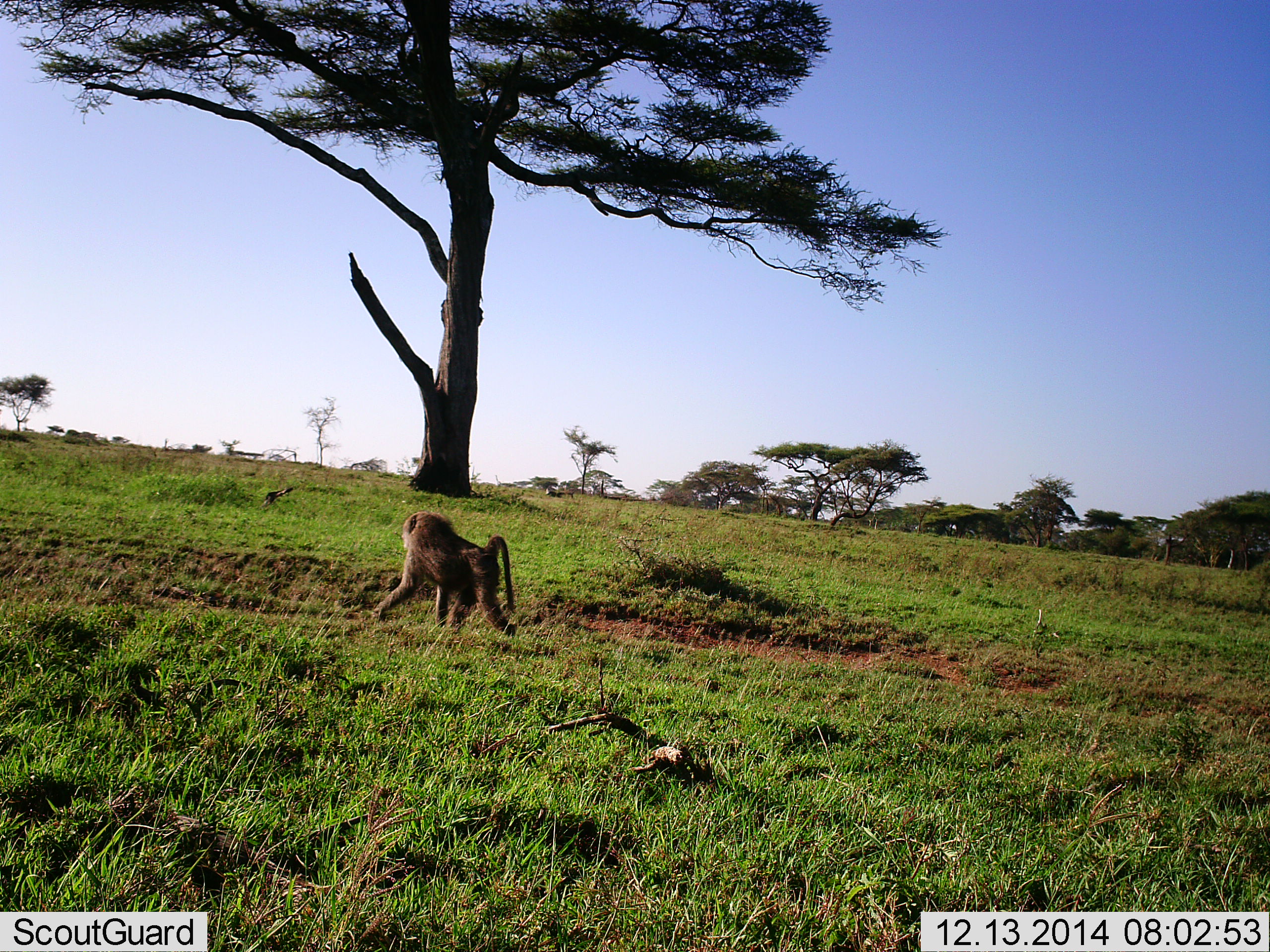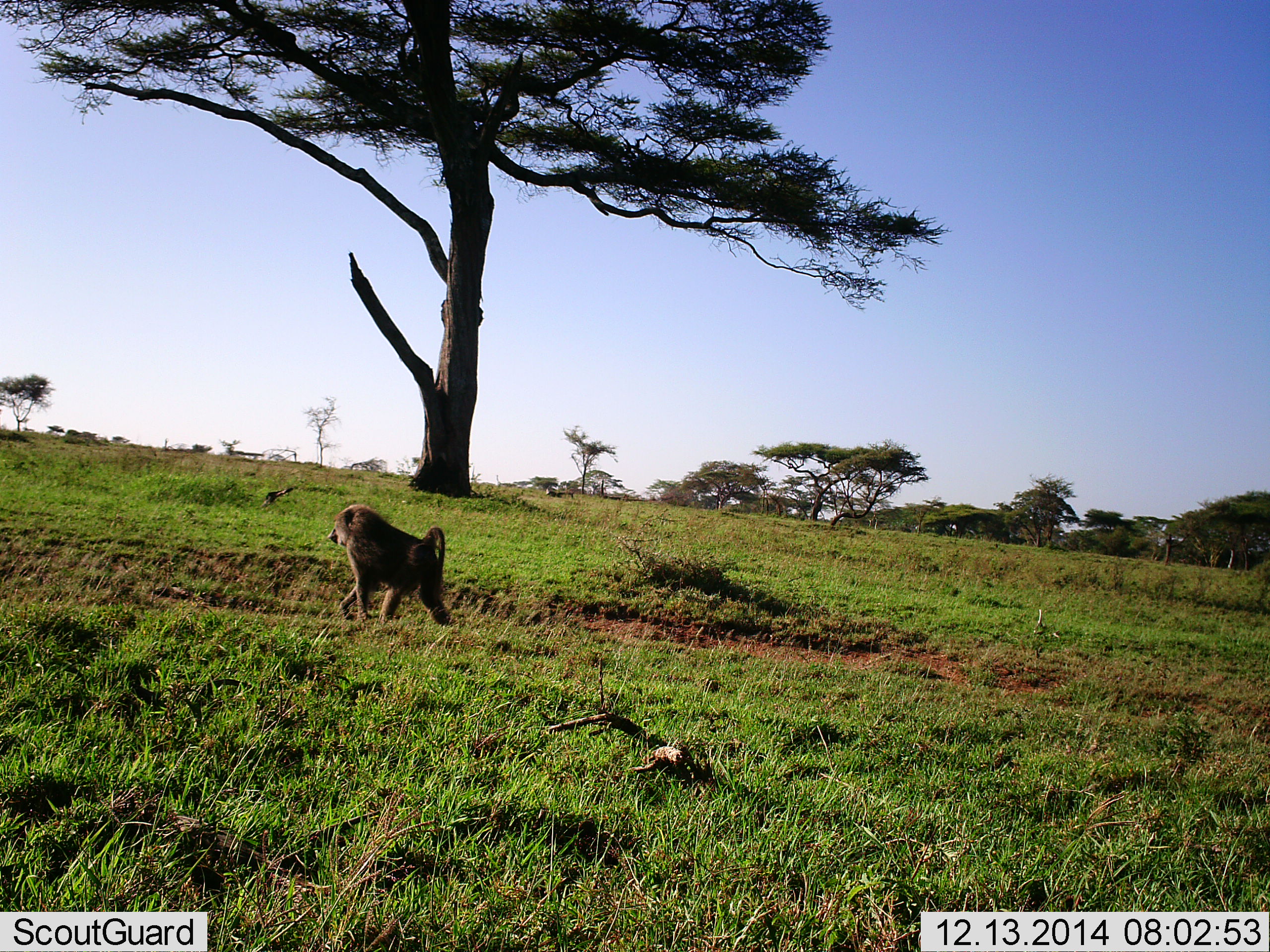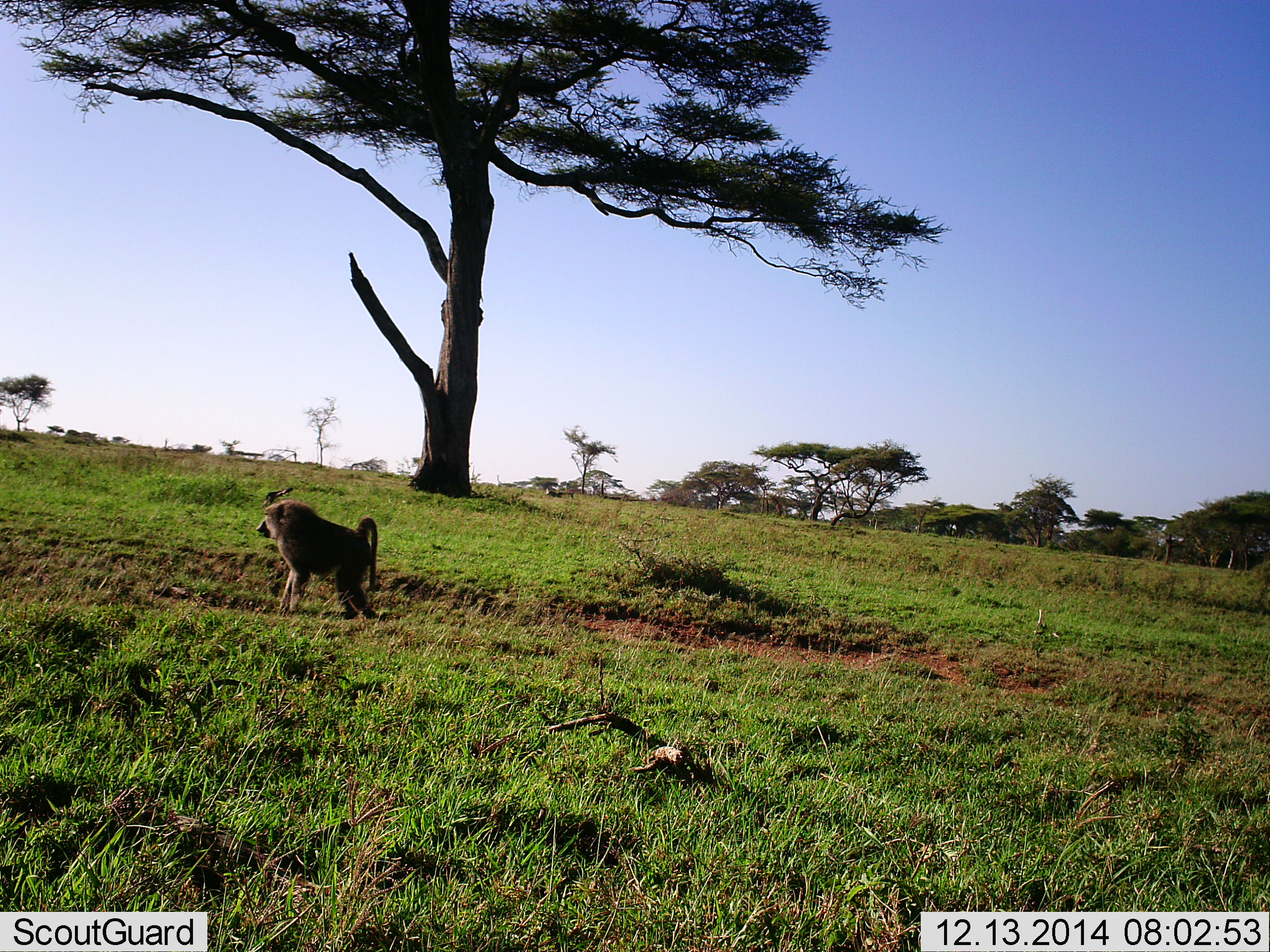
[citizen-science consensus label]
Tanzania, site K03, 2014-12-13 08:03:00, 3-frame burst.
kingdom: Animalia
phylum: Chordata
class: Mammalia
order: Primates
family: Cercopithecidae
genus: Papio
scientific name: Papio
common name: baboon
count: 1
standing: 0%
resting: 0%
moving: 100%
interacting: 0%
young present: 0%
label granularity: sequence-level